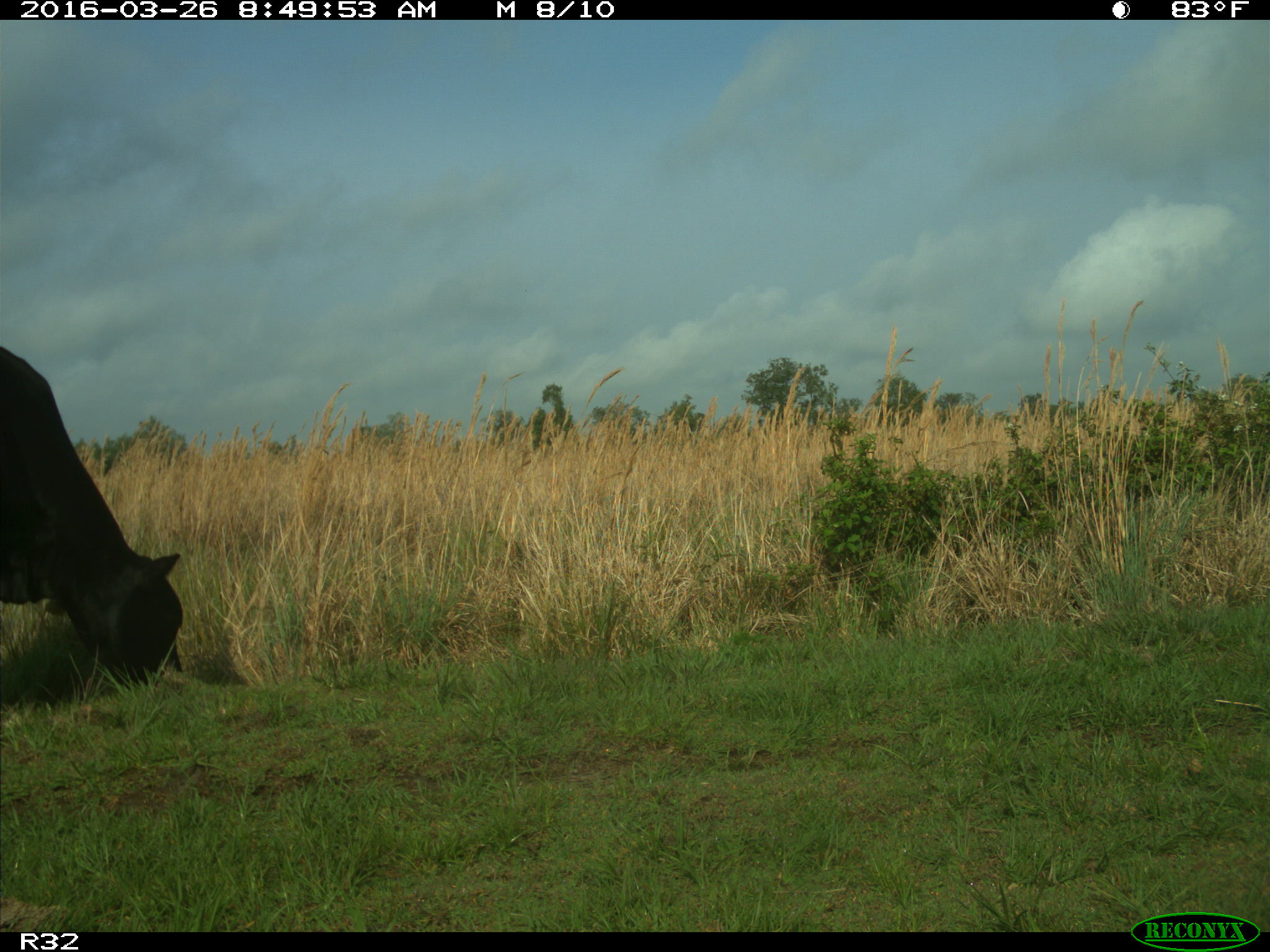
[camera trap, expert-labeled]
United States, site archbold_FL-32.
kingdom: Animalia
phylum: Chordata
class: Mammalia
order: Artiodactyla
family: Bovidae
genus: Bos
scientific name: Bos taurus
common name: domestic cow